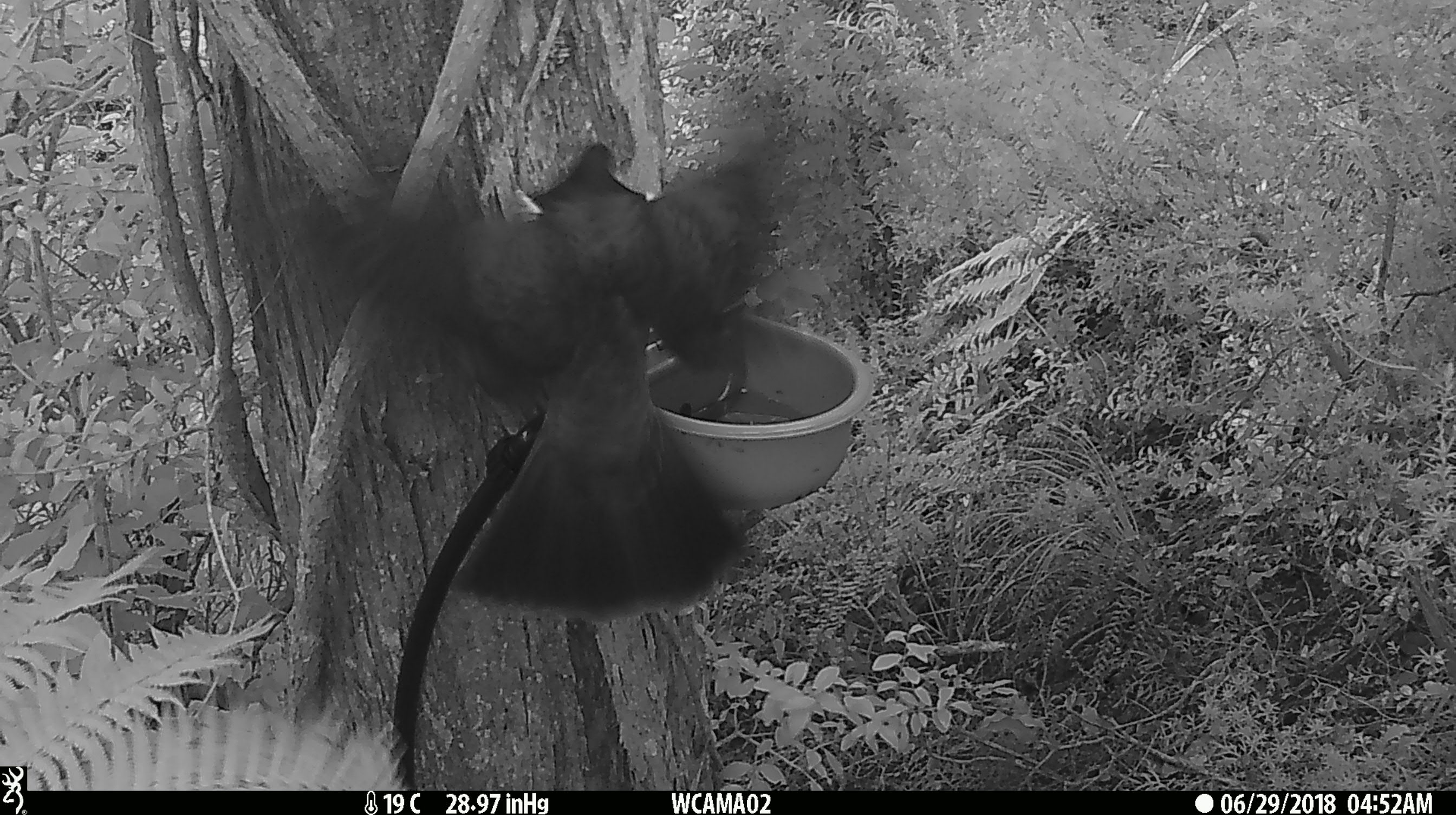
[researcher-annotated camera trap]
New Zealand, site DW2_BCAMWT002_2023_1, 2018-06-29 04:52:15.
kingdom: Animalia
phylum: Chordata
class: Aves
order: Columbiformes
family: Columbidae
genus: Hemiphaga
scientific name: Hemiphaga novaeseelandiae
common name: new zealand pigeon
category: kereru